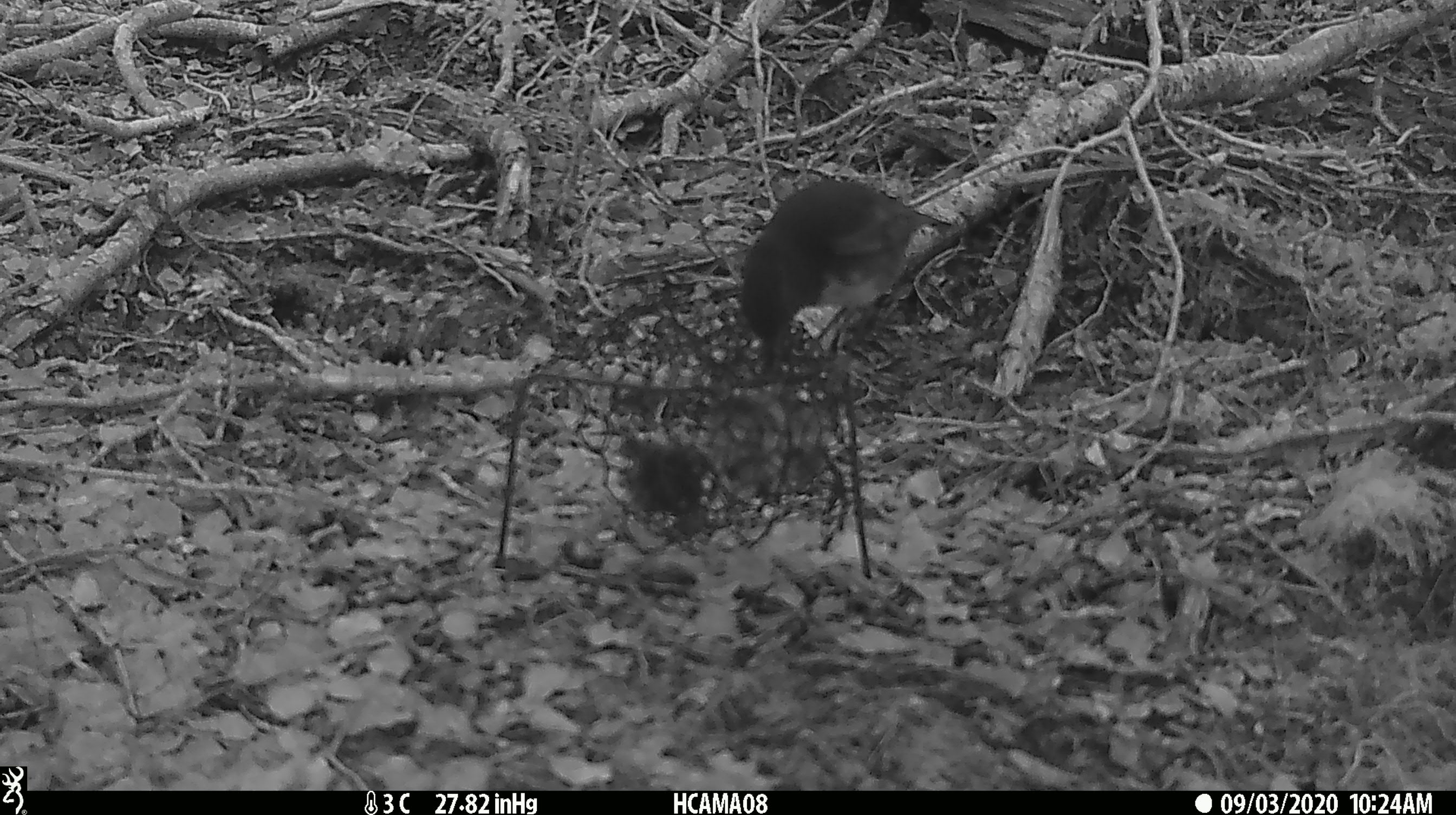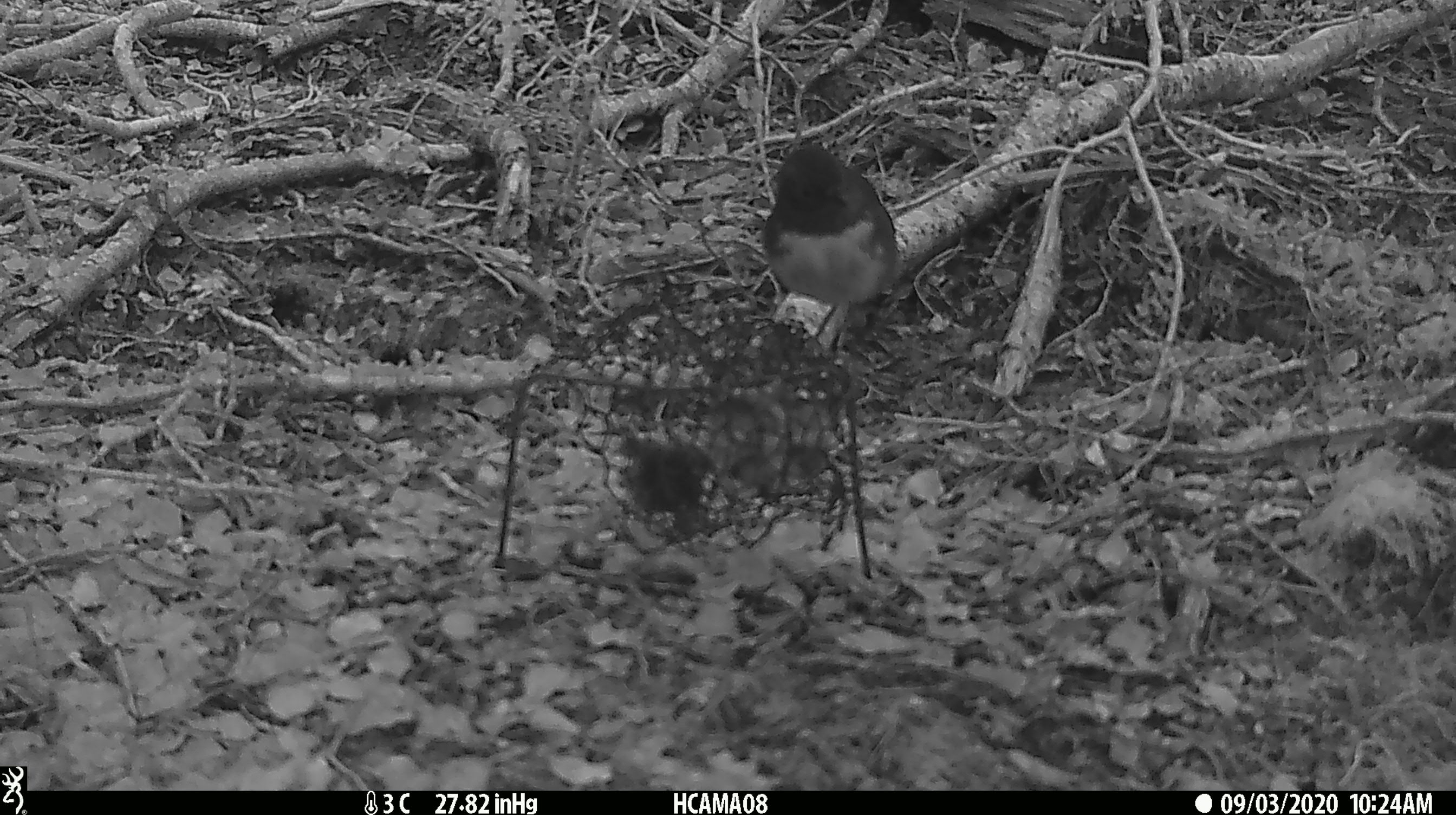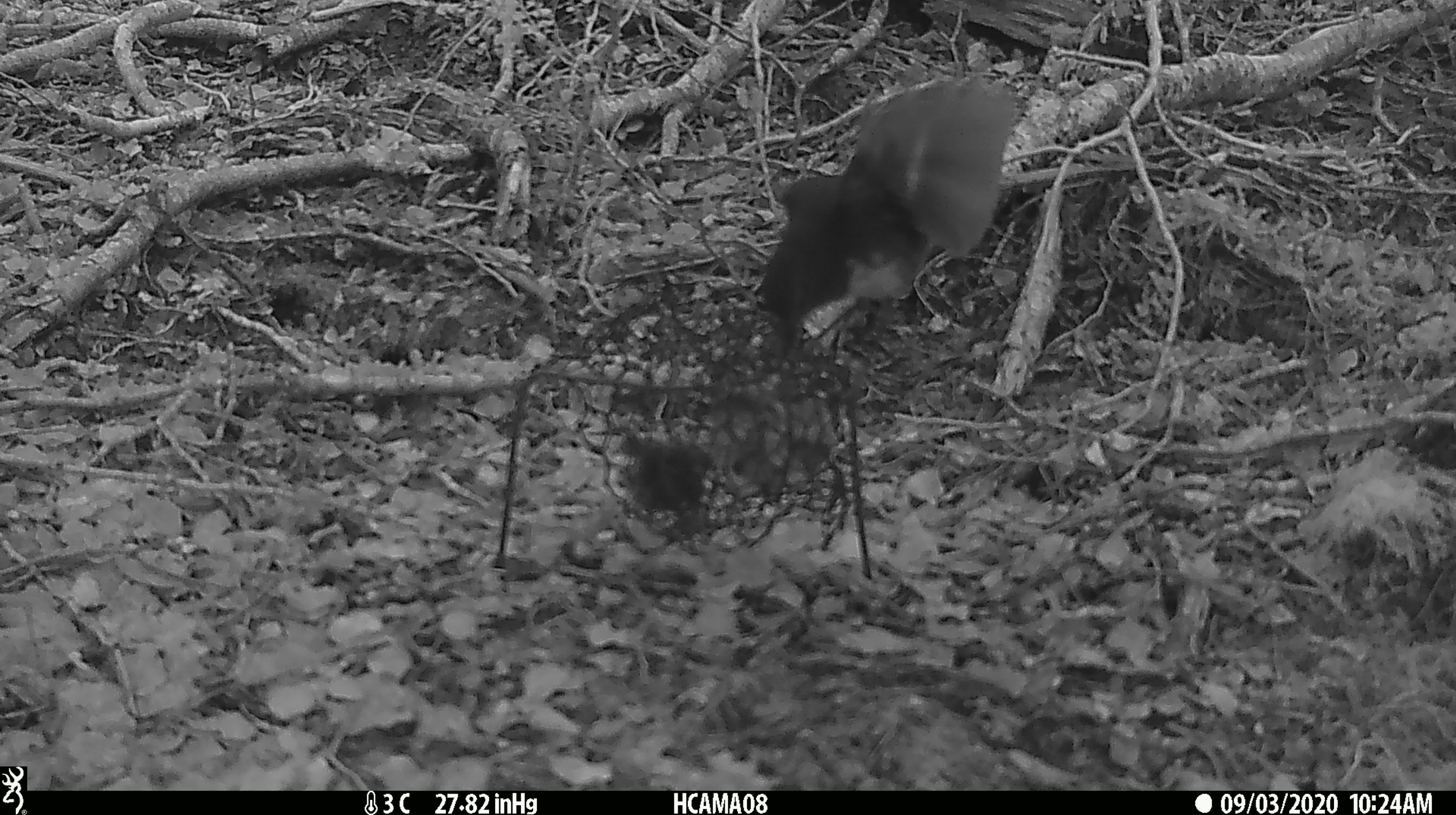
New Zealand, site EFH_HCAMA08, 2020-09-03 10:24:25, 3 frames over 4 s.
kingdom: Animalia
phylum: Chordata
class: Aves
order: Passeriformes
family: Petroicidae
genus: Petroica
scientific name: Petroica australis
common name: new zealand robin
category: robin